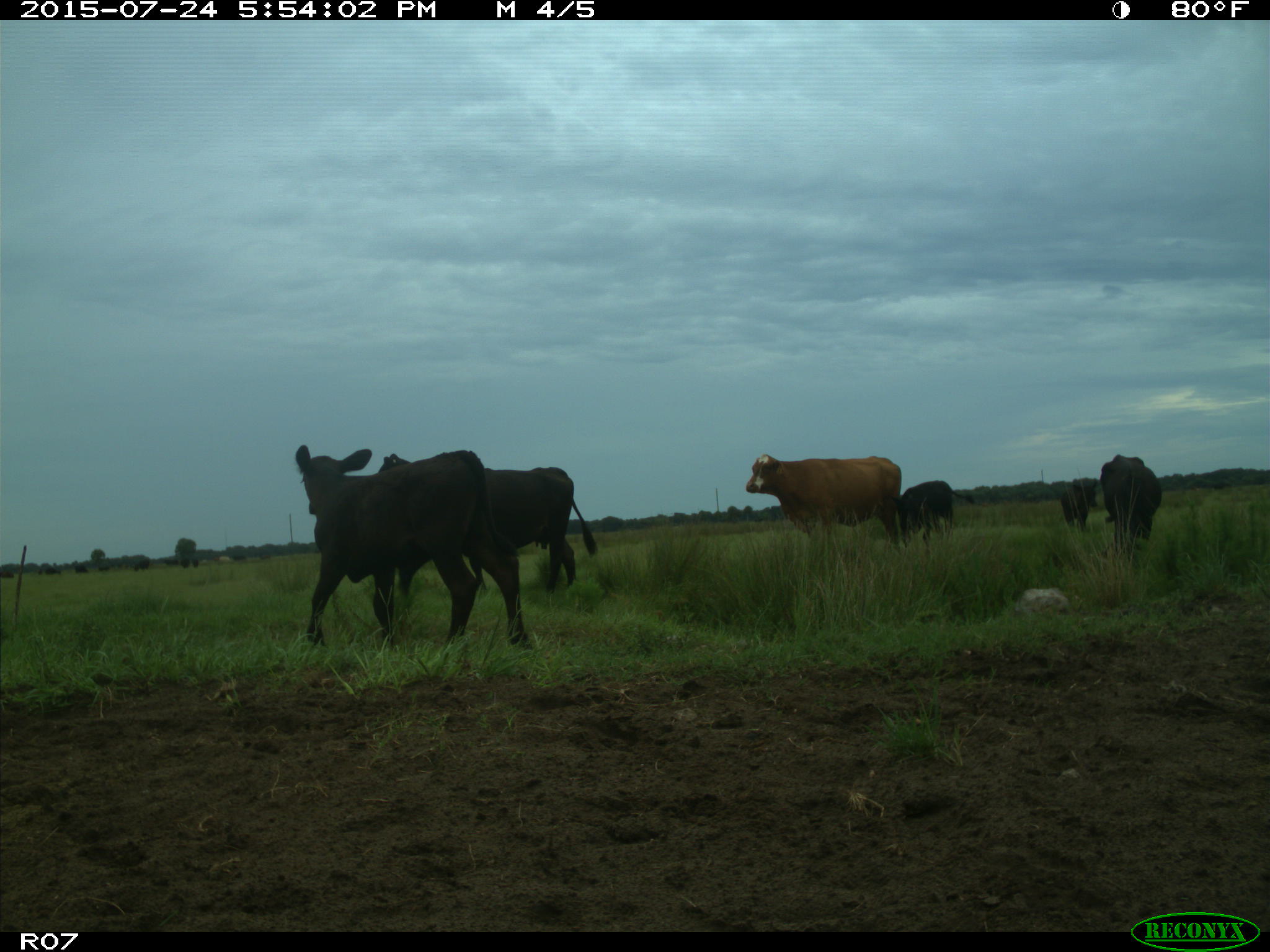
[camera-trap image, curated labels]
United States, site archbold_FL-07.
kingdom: Animalia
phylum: Chordata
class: Mammalia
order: Artiodactyla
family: Bovidae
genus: Bos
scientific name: Bos taurus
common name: domestic cow